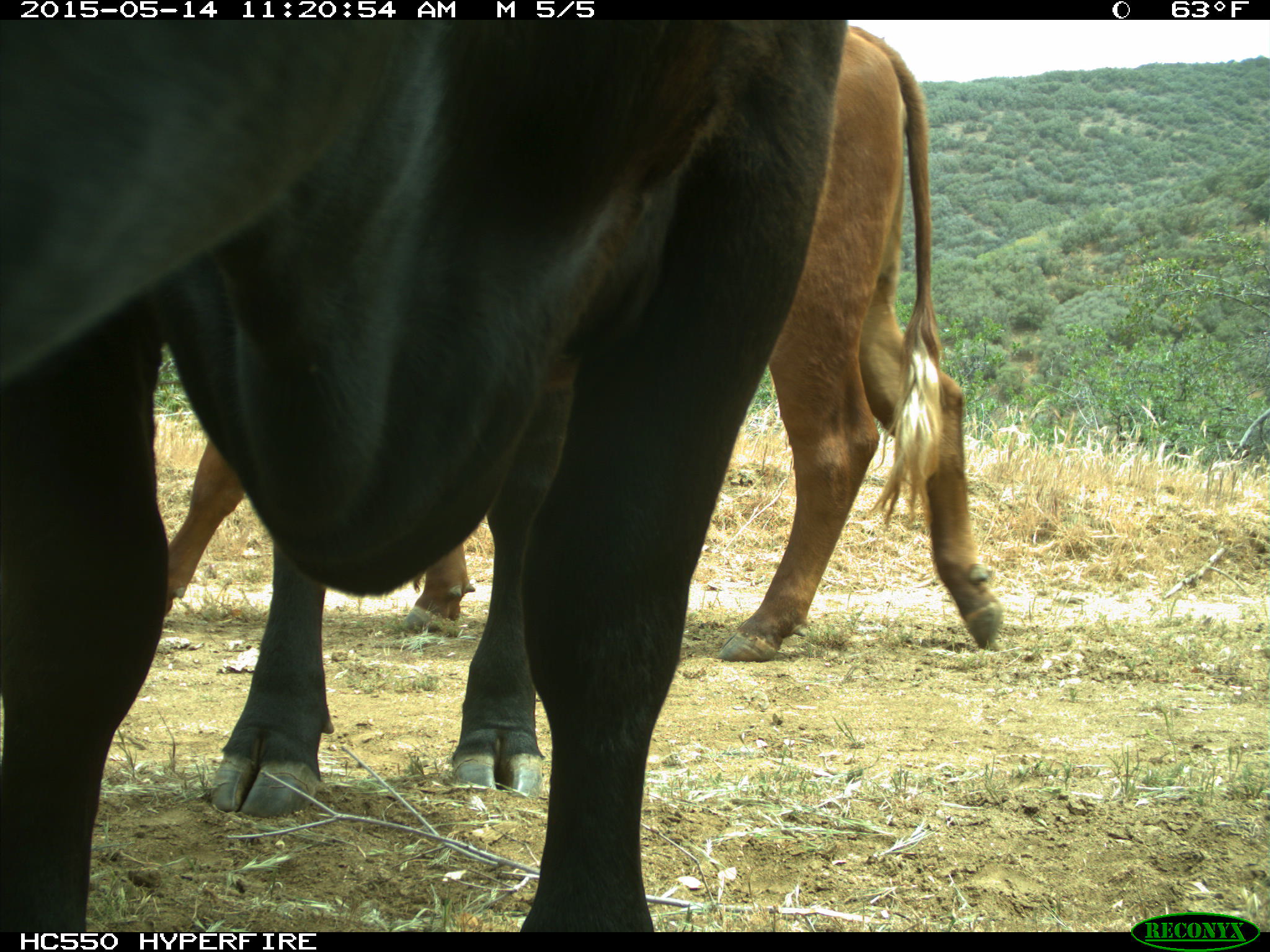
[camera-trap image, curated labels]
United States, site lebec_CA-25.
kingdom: Animalia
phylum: Chordata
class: Mammalia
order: Artiodactyla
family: Bovidae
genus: Bos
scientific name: Bos taurus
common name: domestic cow